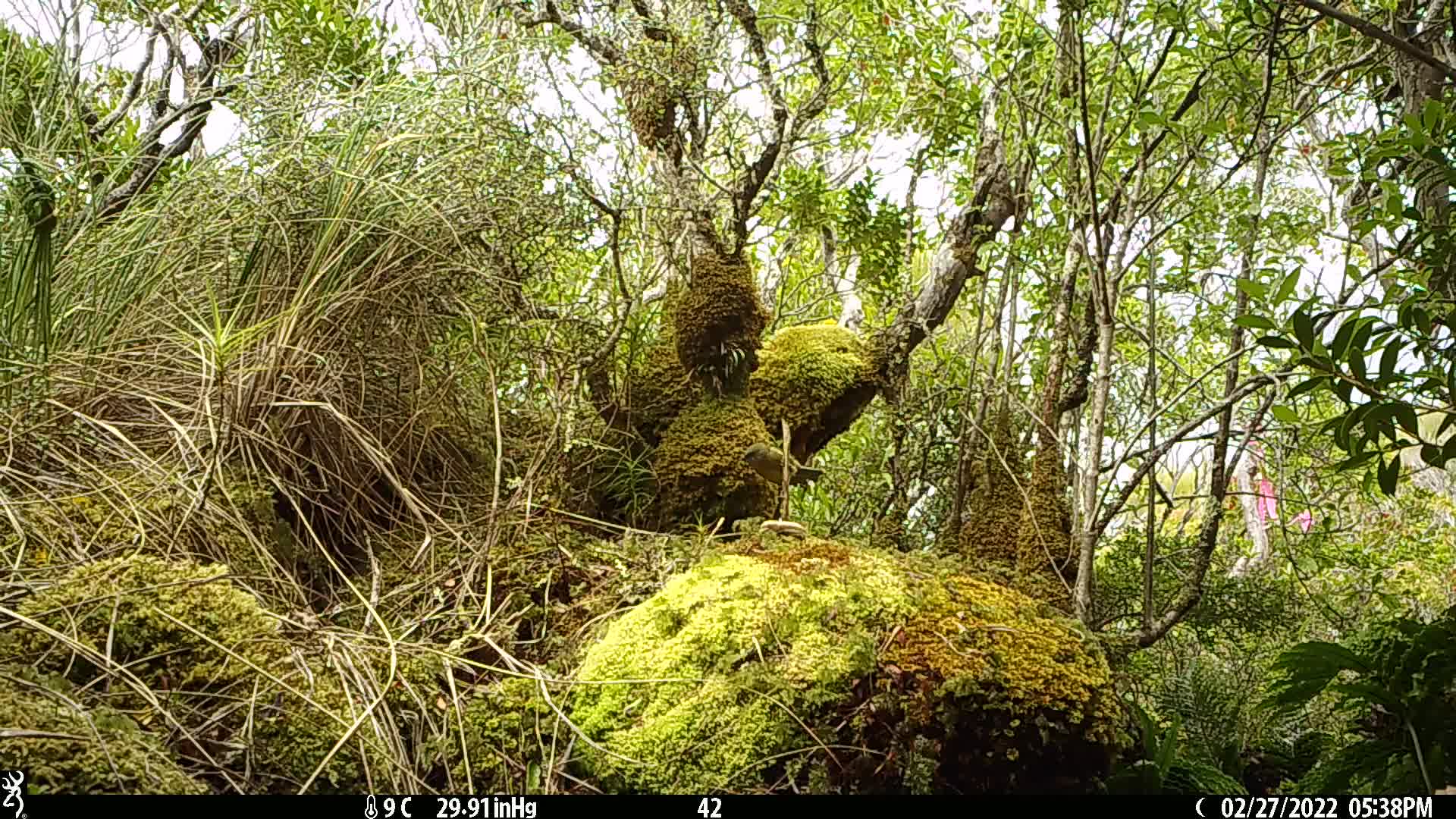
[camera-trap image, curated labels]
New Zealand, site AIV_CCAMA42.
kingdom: Animalia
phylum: Chordata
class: Aves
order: Passeriformes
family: Meliphagidae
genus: Anthornis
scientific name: Anthornis melanura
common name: new zealand bellbird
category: bellbird